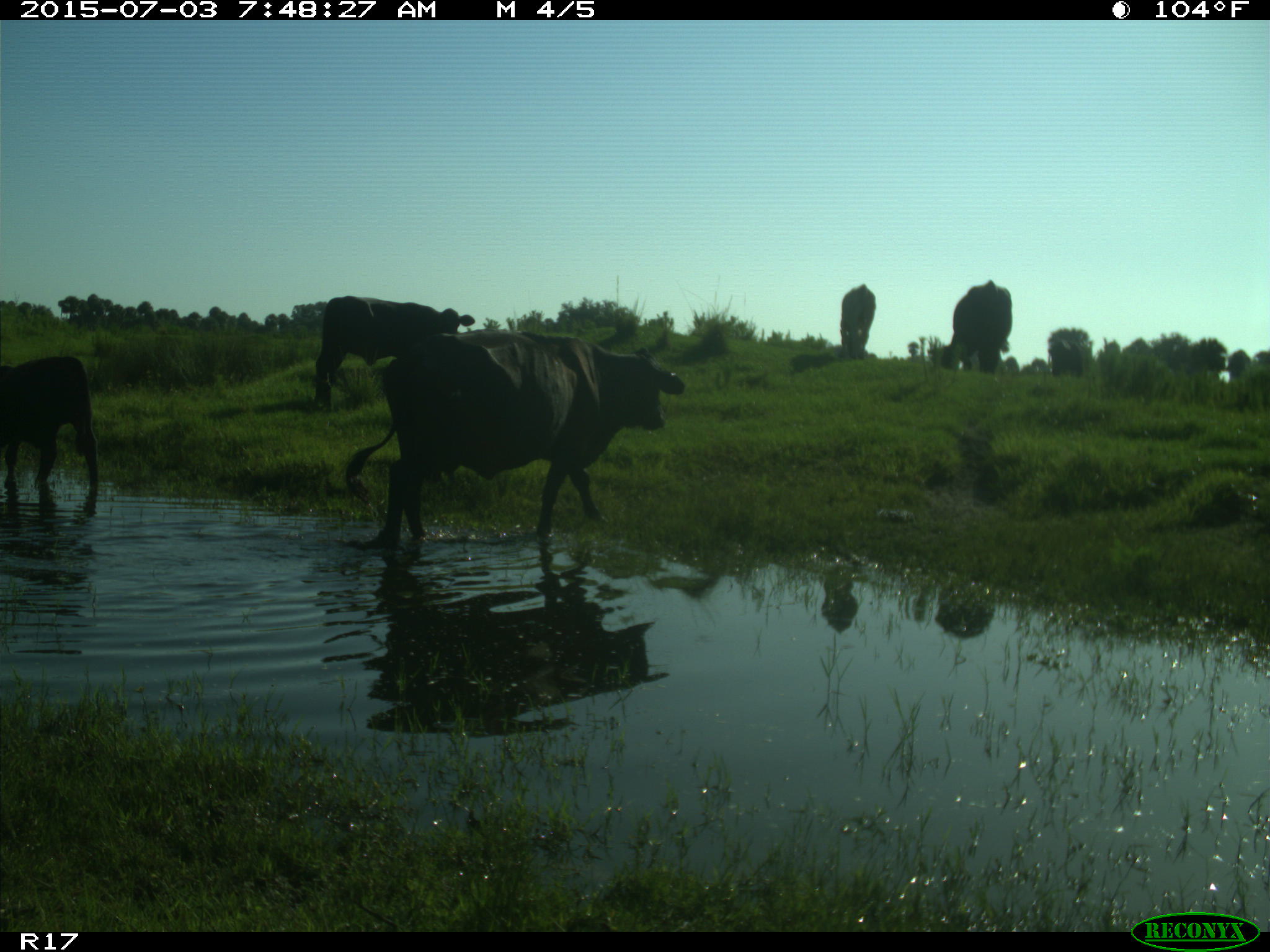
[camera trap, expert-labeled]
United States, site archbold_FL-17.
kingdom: Animalia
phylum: Chordata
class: Mammalia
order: Artiodactyla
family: Bovidae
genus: Bos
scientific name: Bos taurus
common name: domestic cow